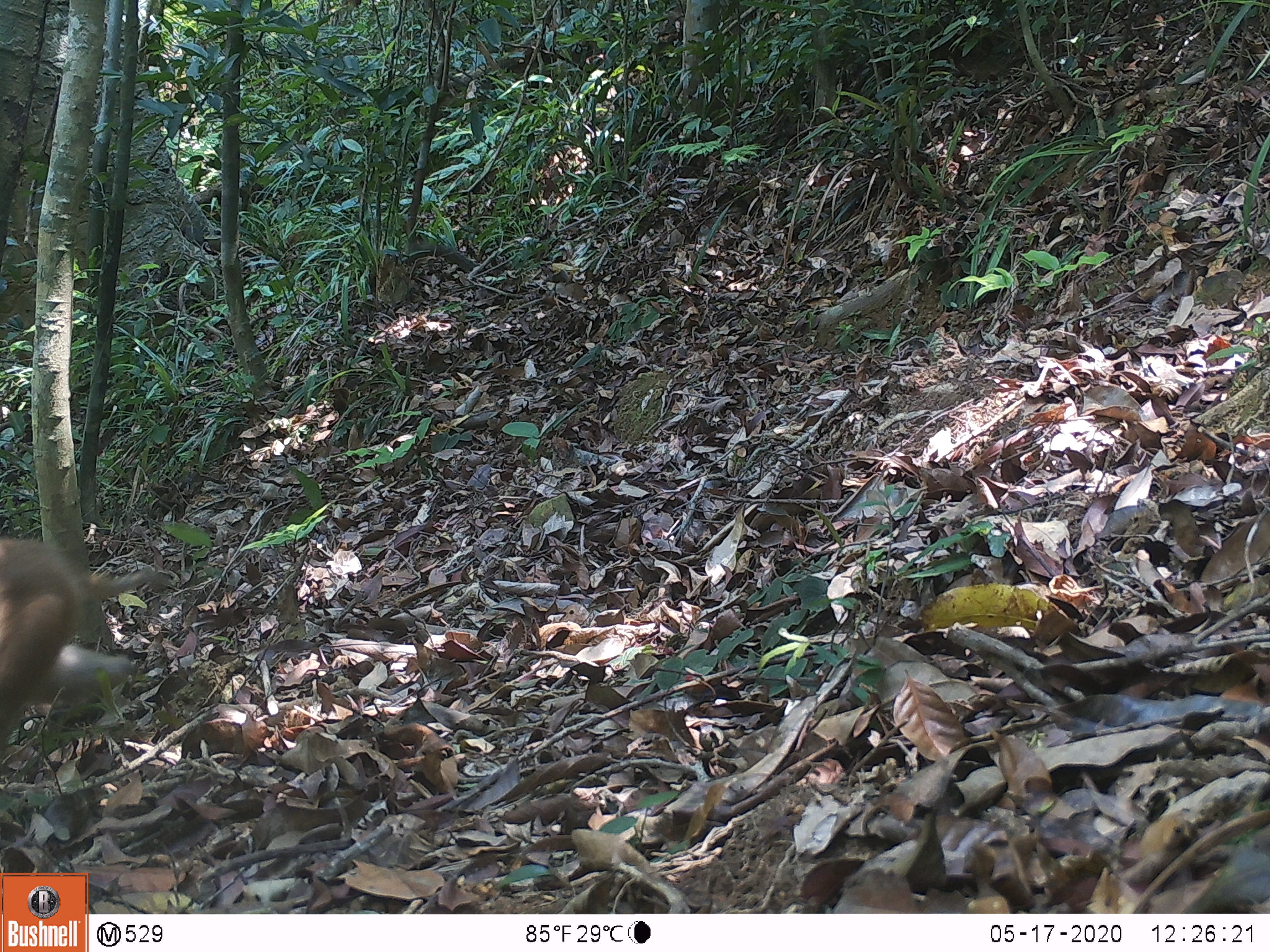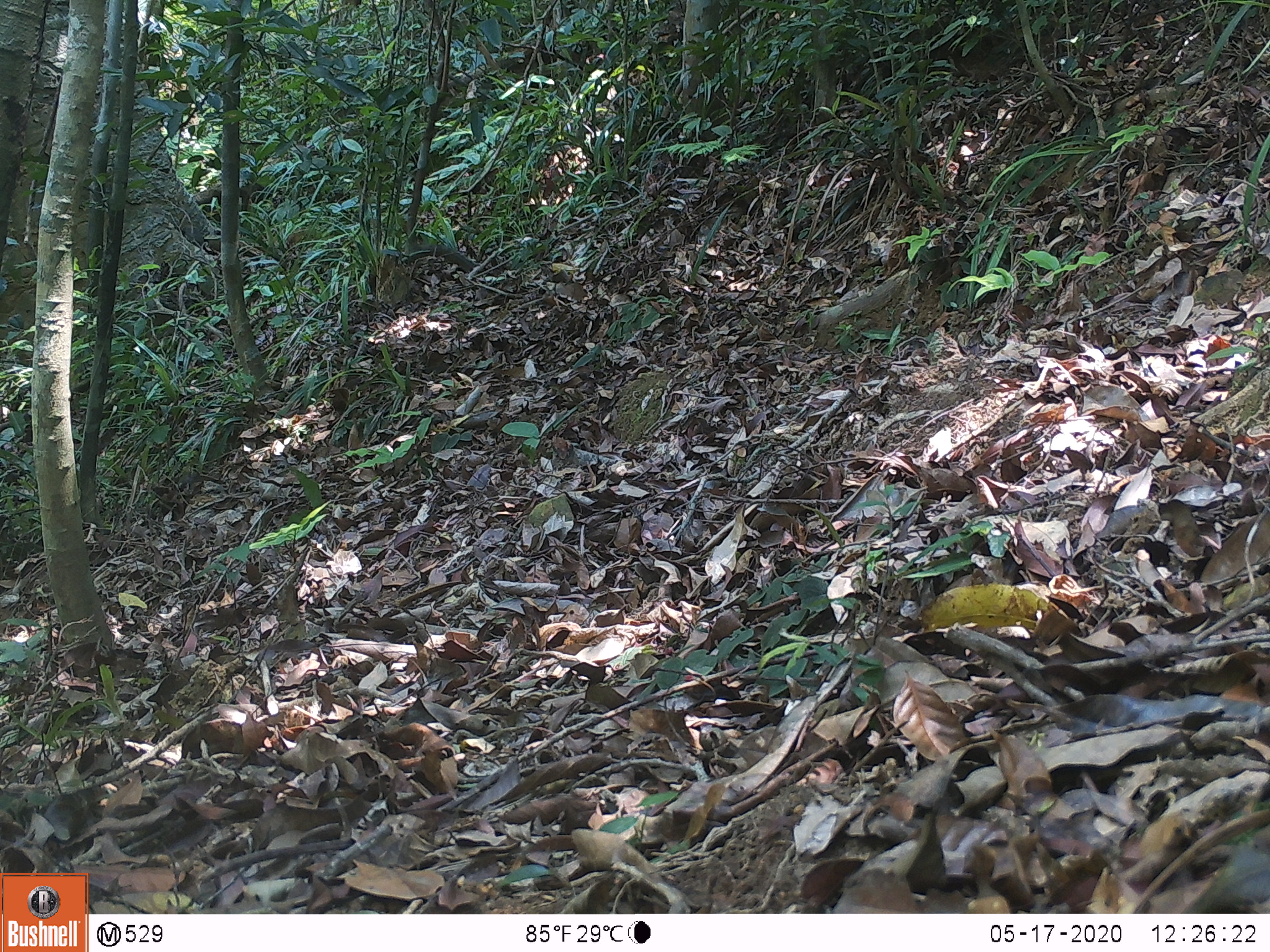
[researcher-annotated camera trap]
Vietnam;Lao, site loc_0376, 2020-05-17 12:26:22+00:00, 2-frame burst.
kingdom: Animalia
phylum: Chordata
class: Mammalia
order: Primates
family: Cercopithecidae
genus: Macaca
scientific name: Macaca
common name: macaques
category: assam or rhesus macaque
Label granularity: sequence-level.